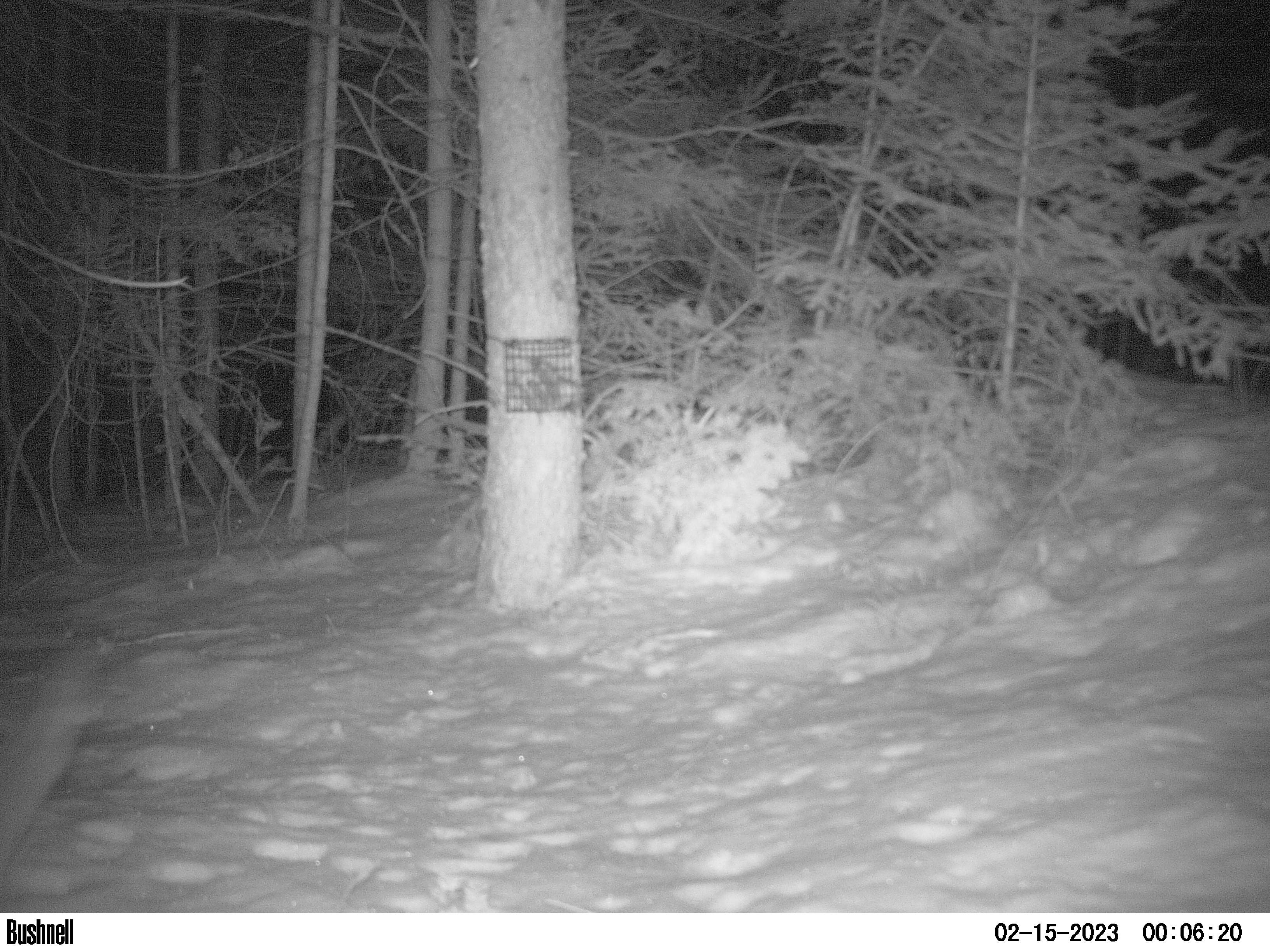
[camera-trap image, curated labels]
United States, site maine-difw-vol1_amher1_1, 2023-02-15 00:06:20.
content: unidentified animal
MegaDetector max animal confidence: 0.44